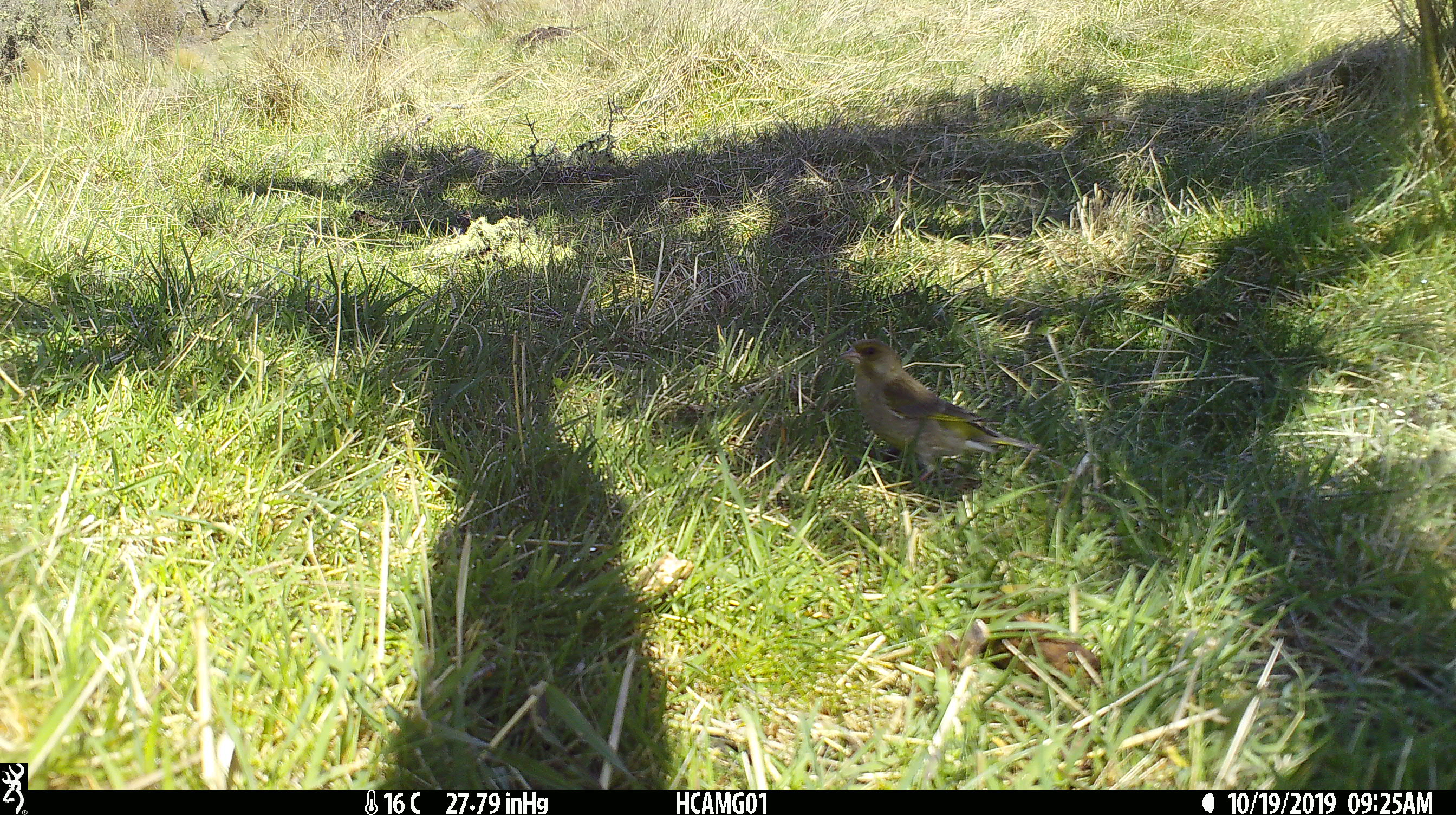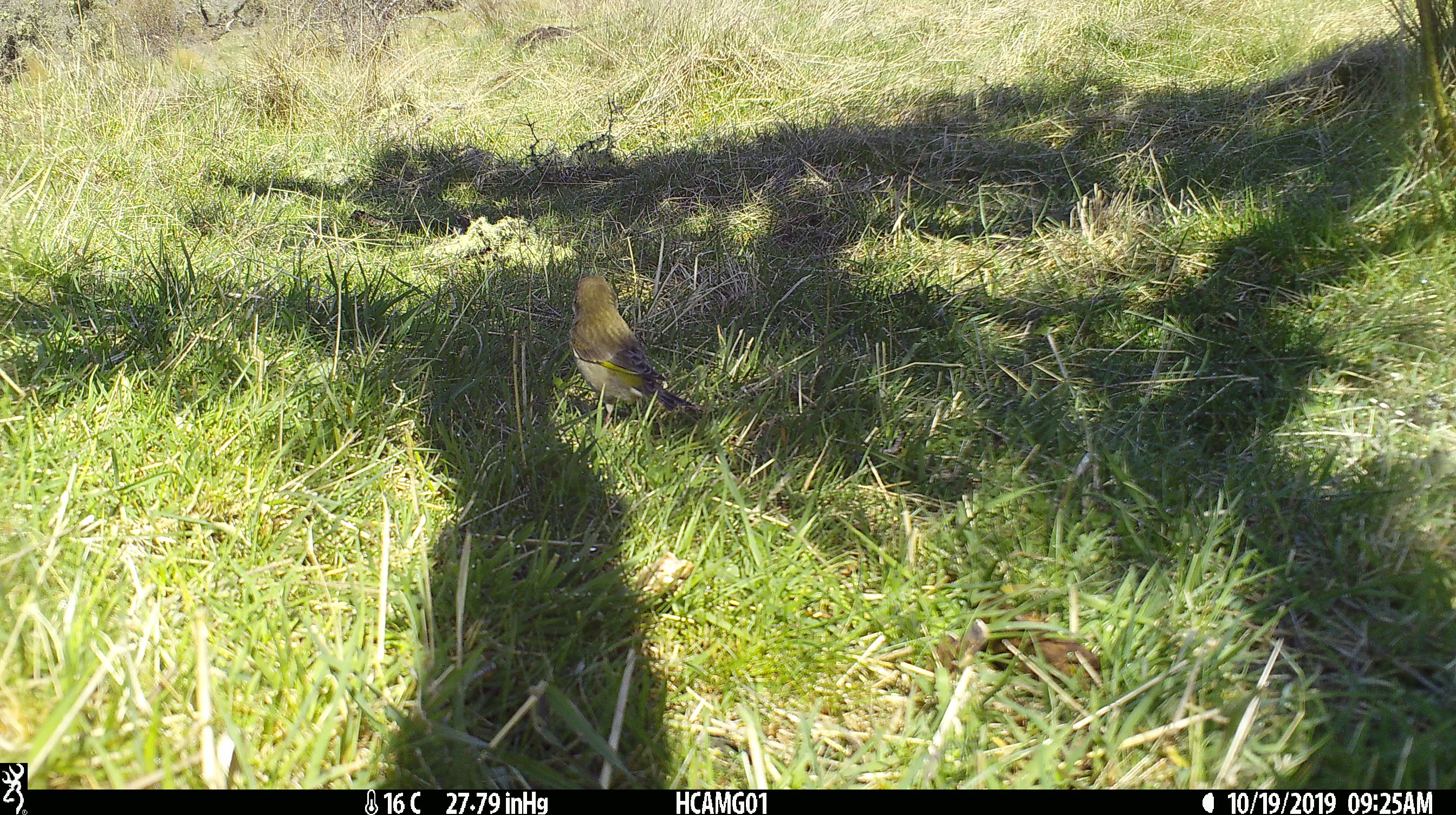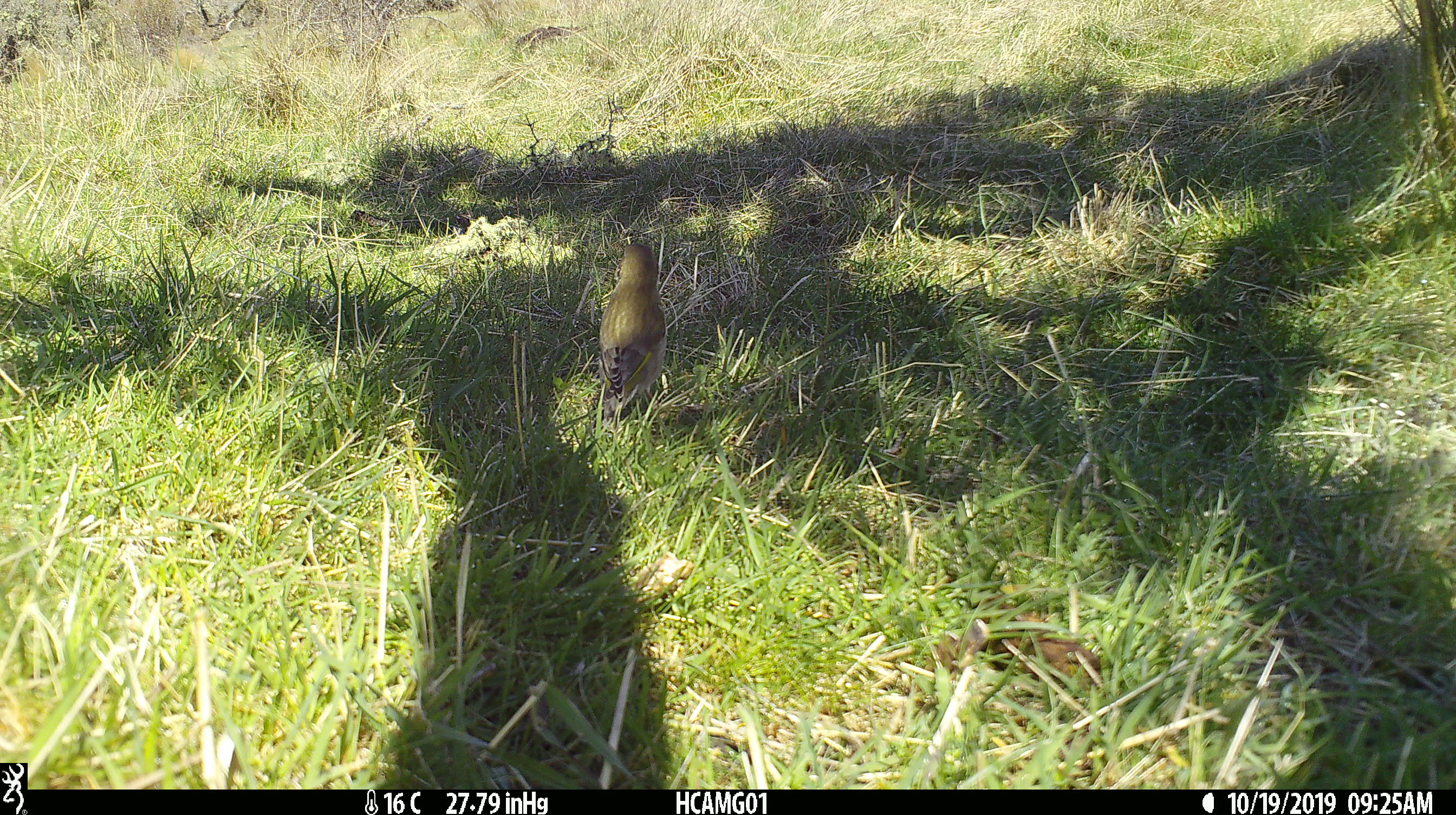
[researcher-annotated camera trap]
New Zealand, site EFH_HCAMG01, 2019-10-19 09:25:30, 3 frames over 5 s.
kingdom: Animalia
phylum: Chordata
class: Aves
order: Passeriformes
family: Fringillidae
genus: Chloris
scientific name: Chloris chloris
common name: greenfinch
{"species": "greenfinch (Chloris chloris)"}